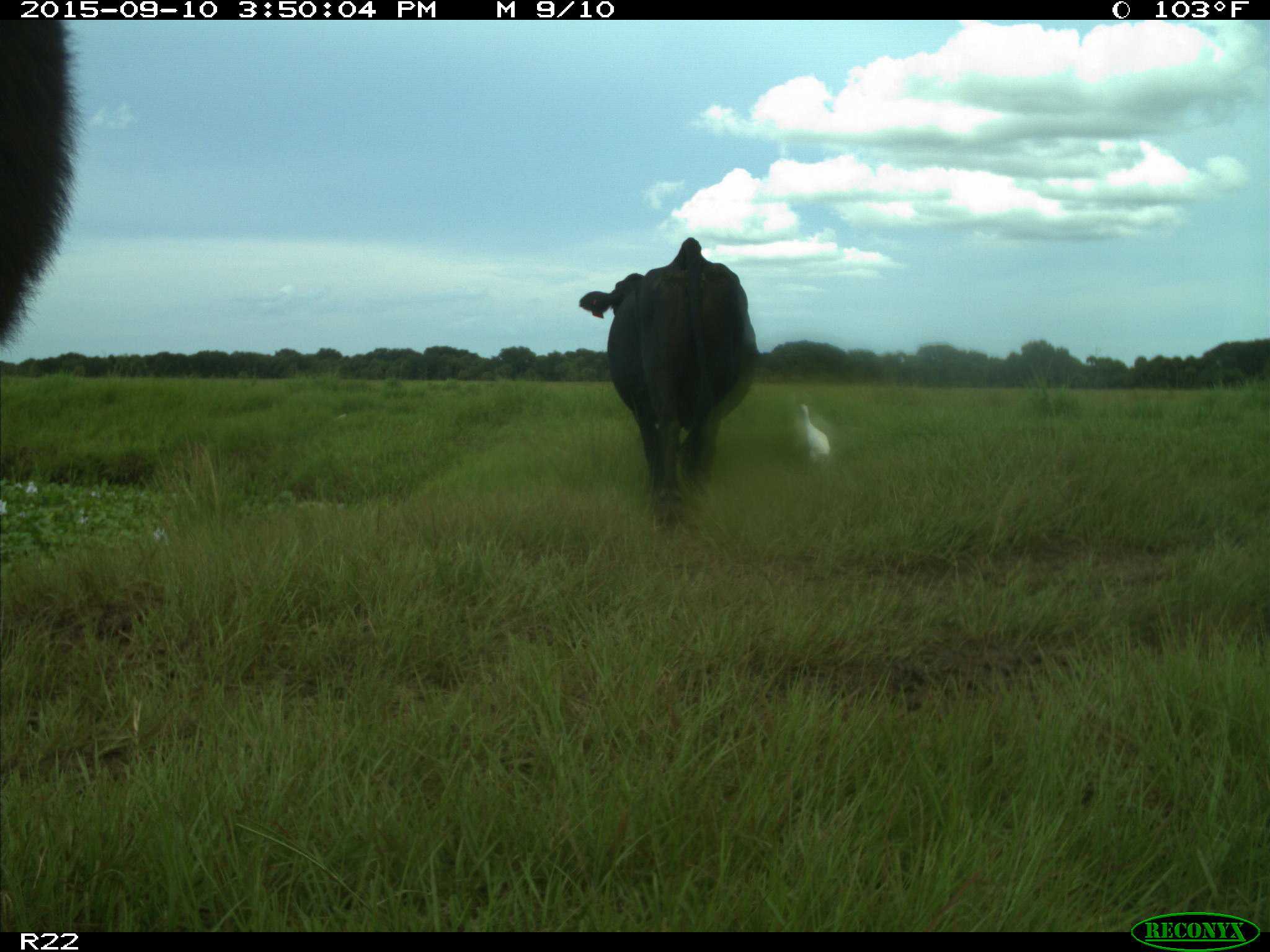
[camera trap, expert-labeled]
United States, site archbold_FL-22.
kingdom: Animalia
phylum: Chordata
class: Mammalia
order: Artiodactyla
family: Bovidae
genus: Bos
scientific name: Bos taurus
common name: domestic cow